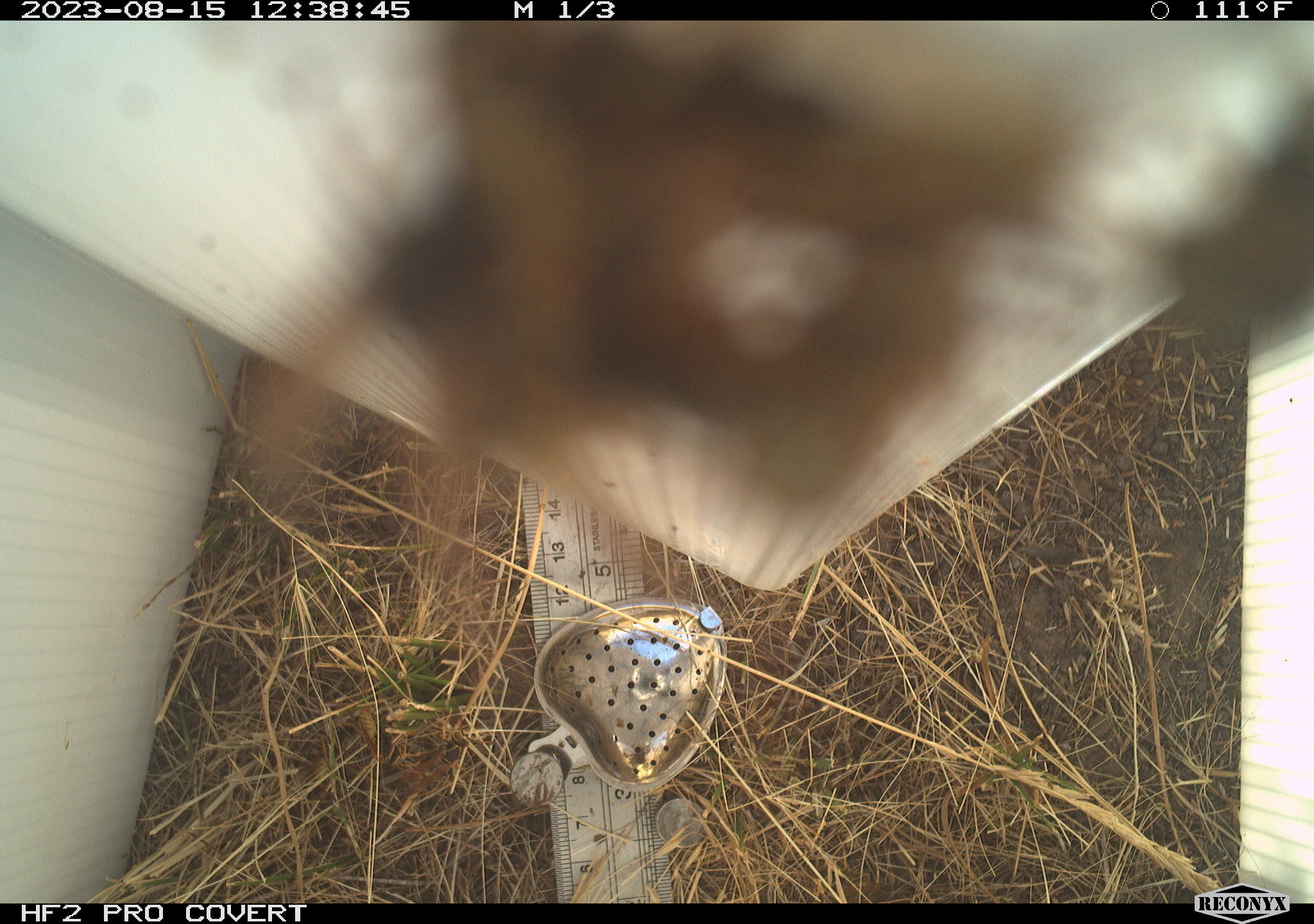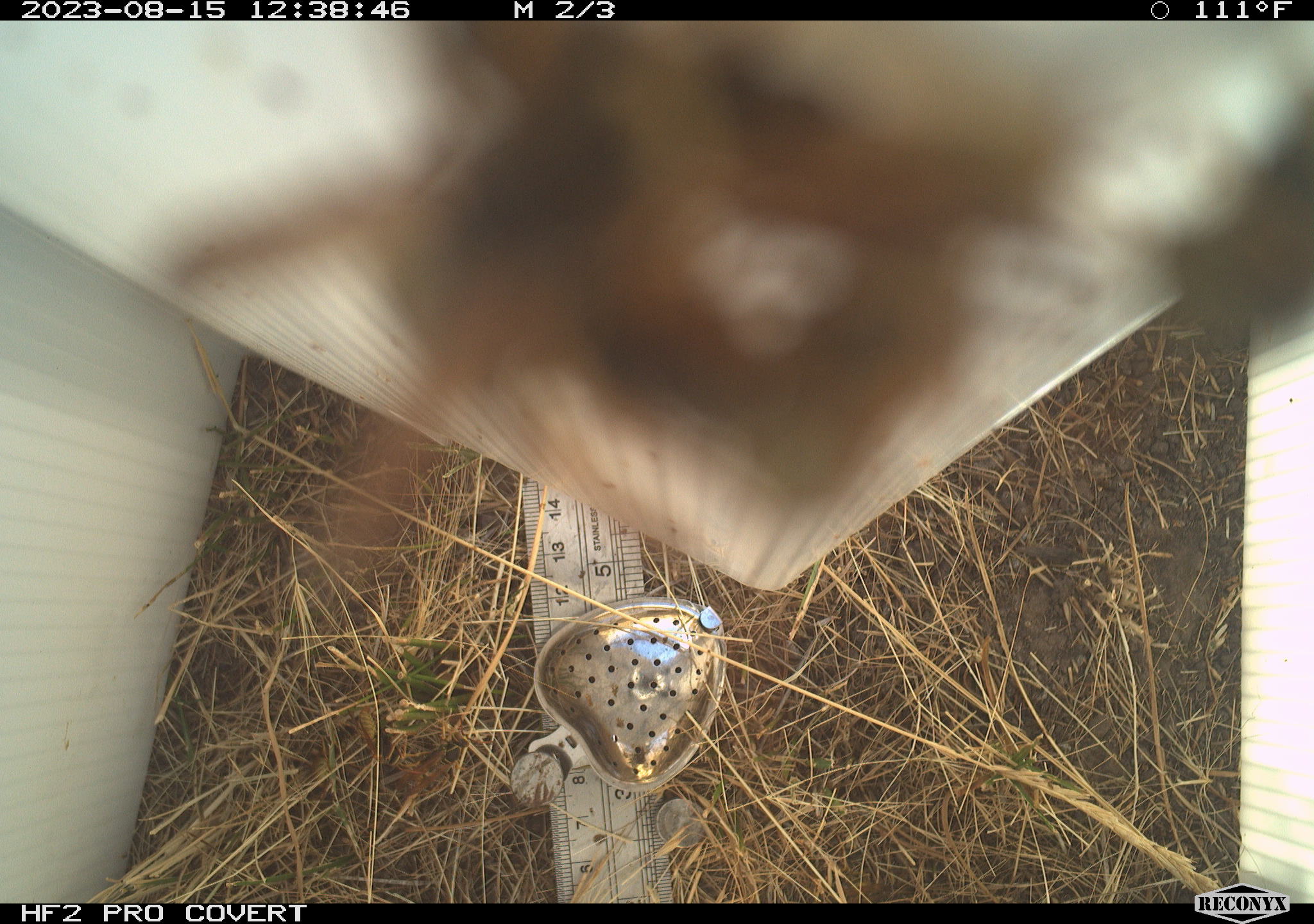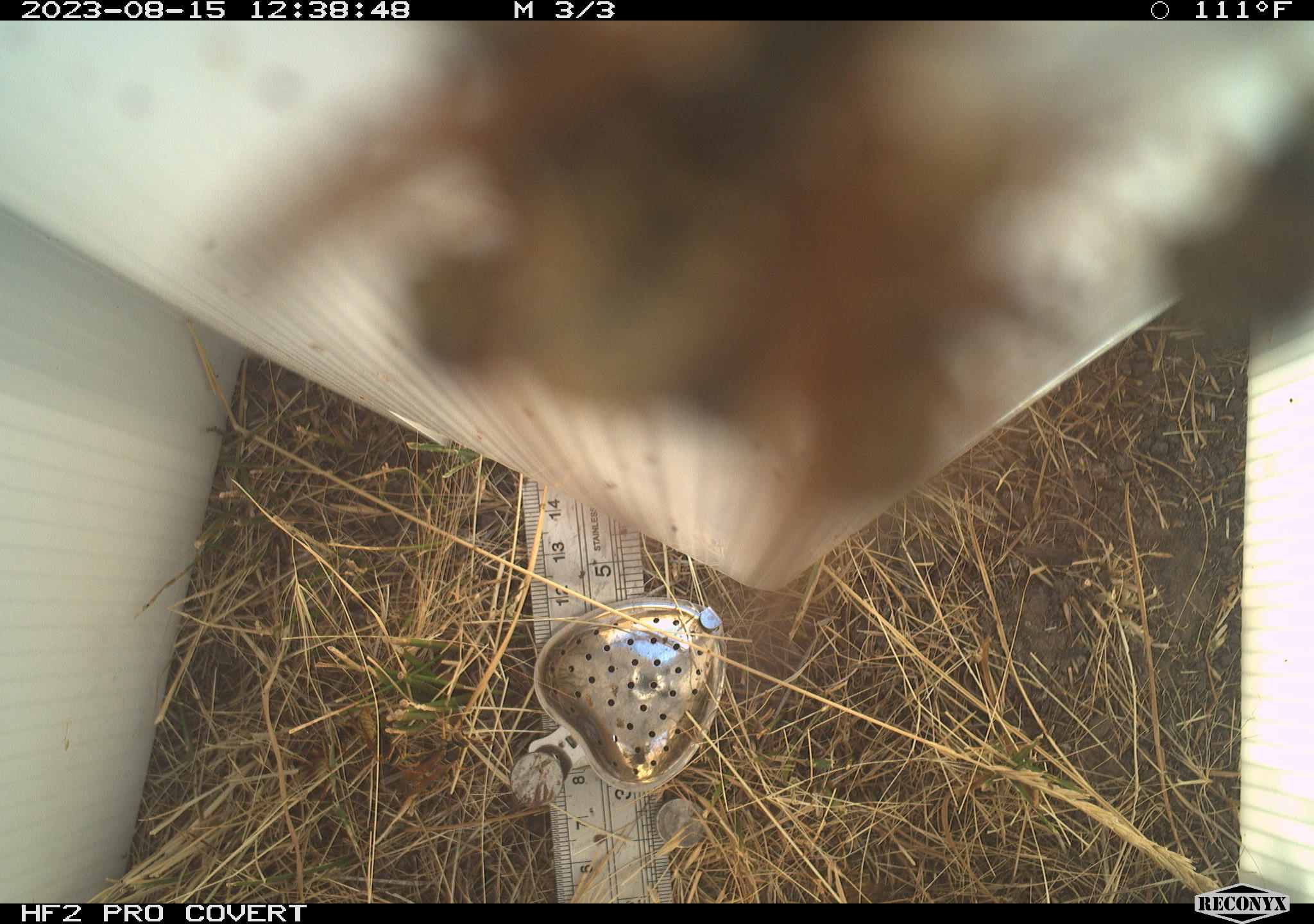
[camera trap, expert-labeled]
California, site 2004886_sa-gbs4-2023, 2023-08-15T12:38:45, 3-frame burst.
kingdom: Animalia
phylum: Arthropoda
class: Insecta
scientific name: Insecta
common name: insect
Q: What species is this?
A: Insect (Insecta).